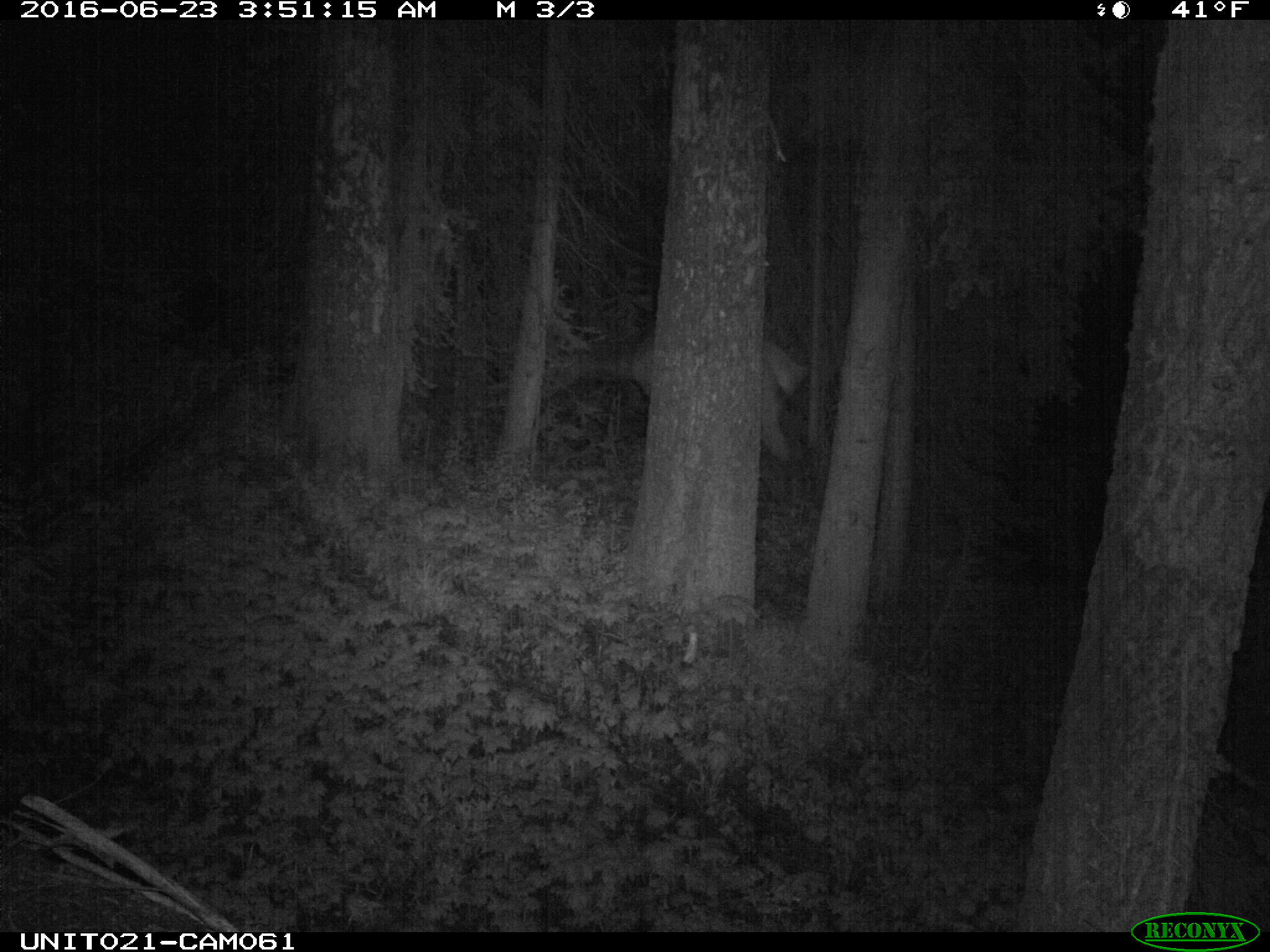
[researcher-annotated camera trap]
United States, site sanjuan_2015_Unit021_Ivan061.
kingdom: Animalia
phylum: Chordata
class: Mammalia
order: Artiodactyla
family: Cervidae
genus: Cervus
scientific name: Cervus elaphus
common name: red deer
Cervus elaphus (red deer).